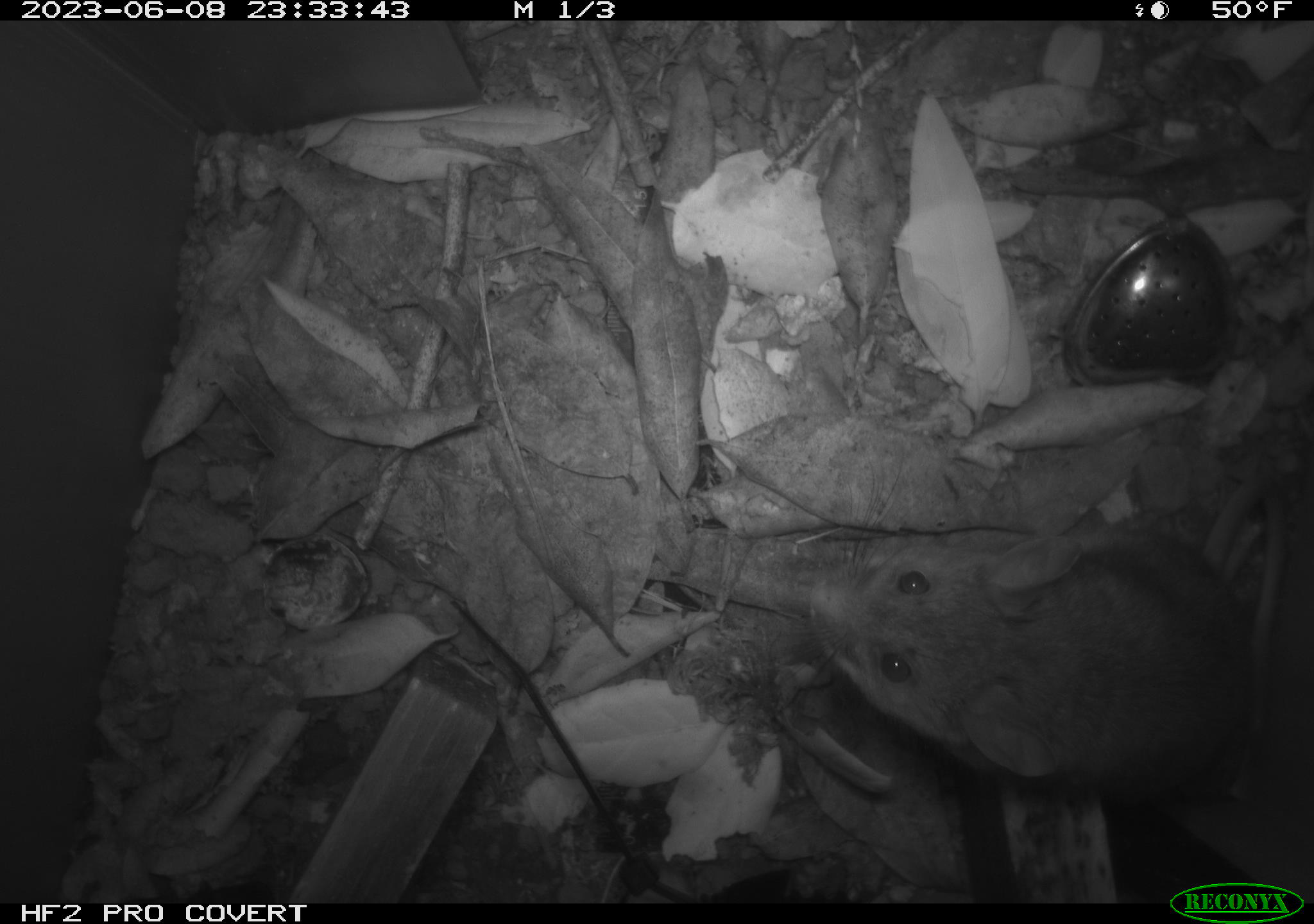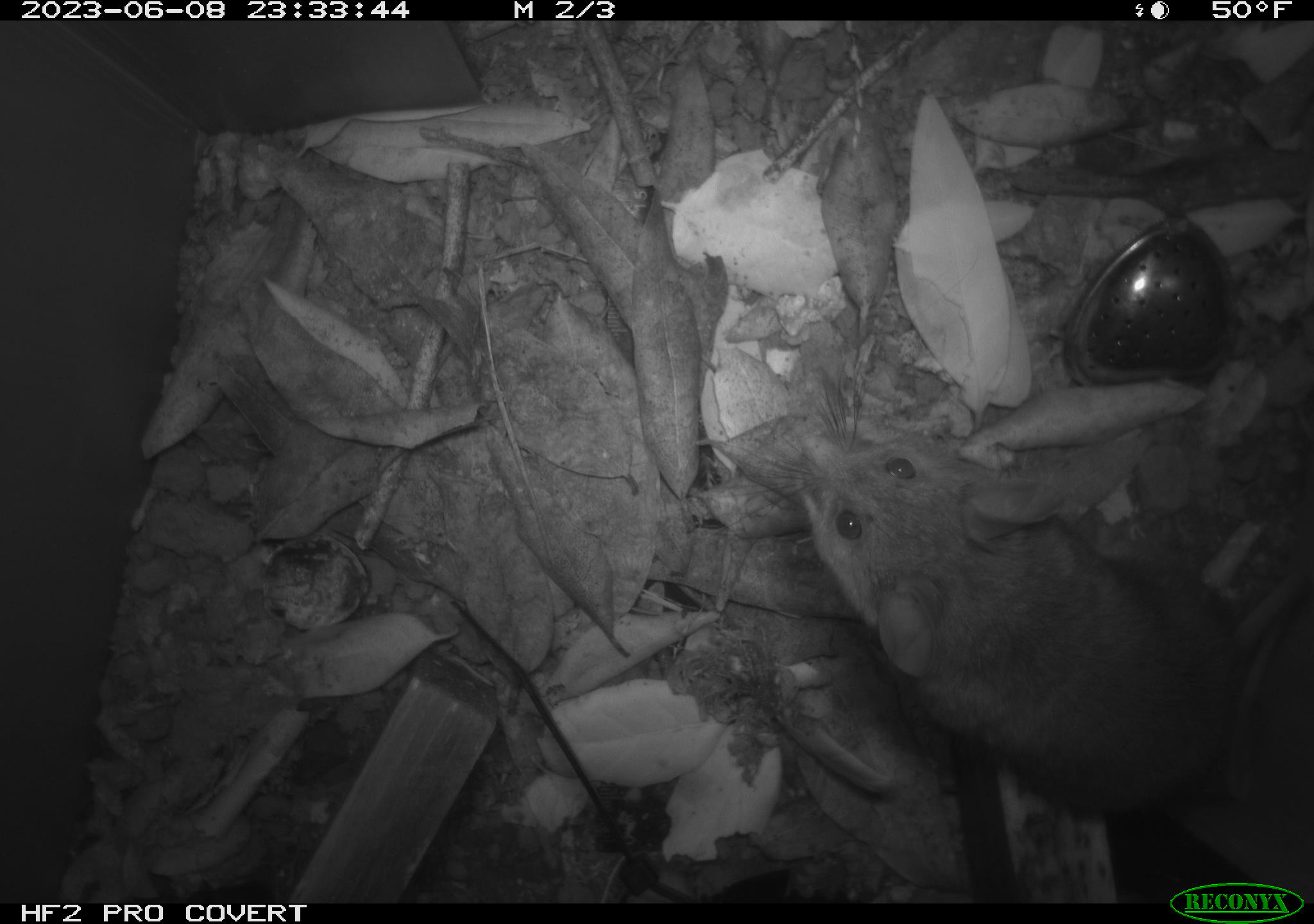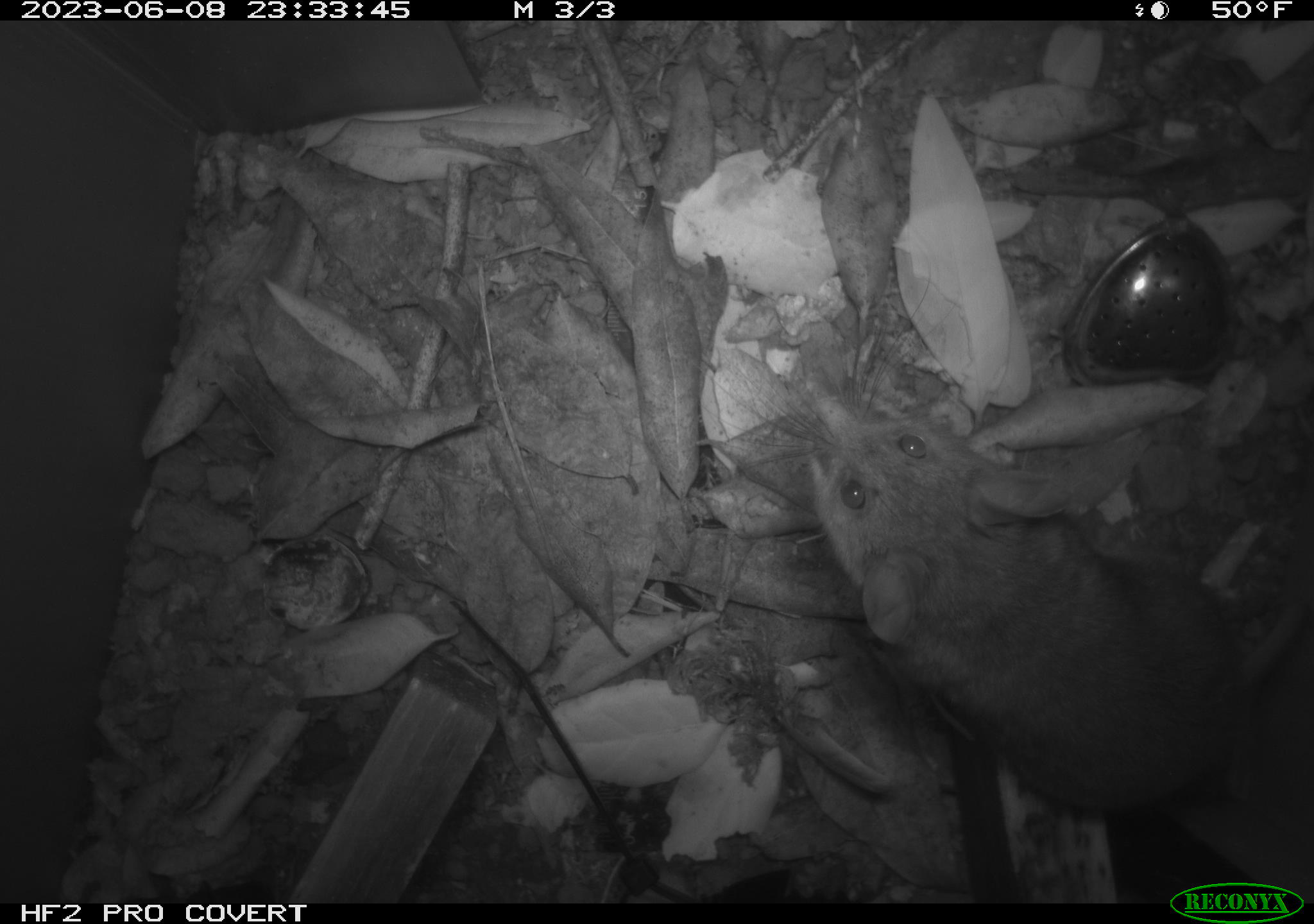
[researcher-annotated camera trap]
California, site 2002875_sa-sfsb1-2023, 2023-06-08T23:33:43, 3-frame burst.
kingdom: Animalia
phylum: Chordata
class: Mammalia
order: Rodentia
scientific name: Rodentia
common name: mouse species